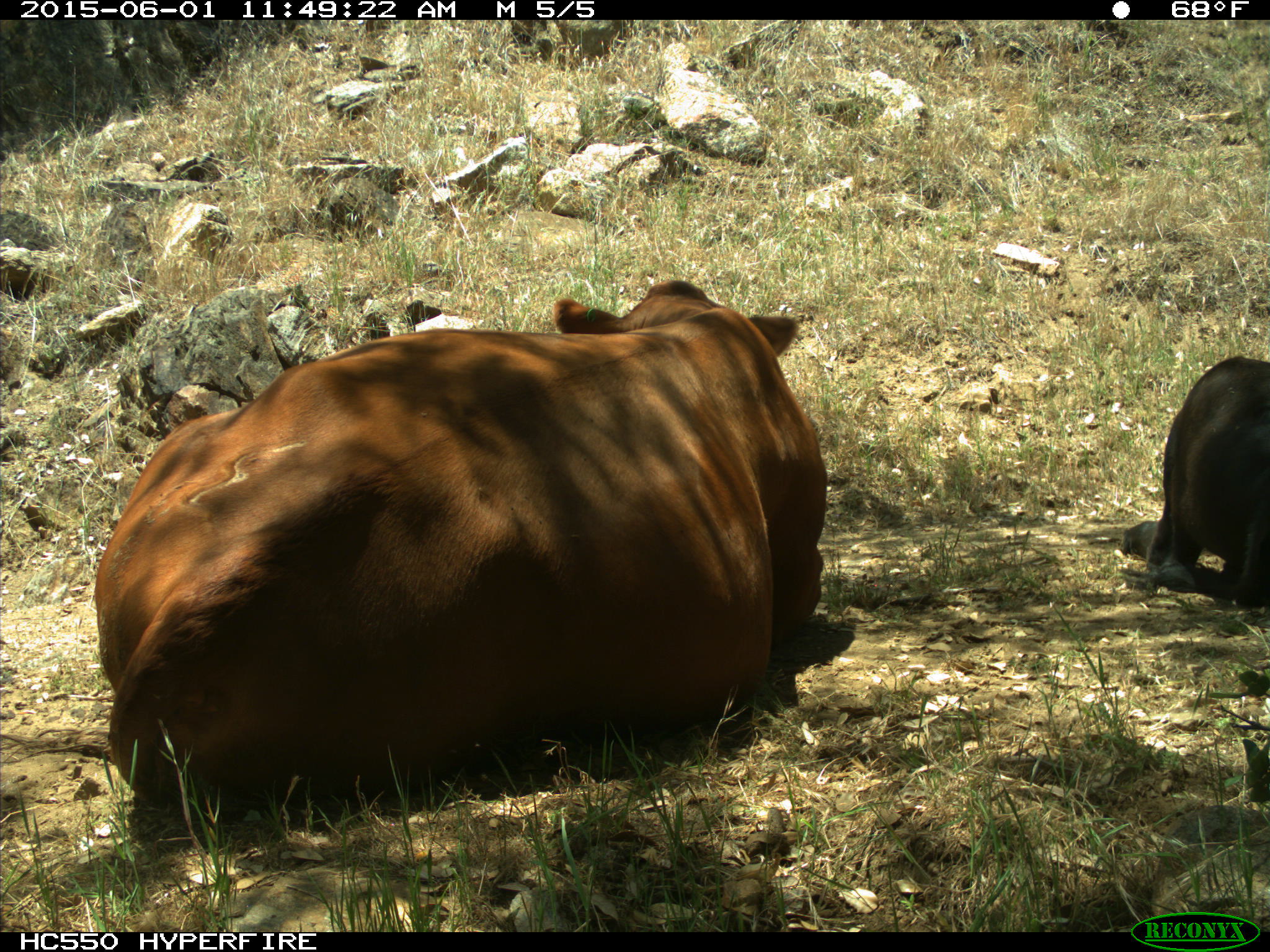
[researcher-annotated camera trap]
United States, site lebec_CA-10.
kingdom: Animalia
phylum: Chordata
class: Mammalia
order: Artiodactyla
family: Bovidae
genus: Bos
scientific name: Bos taurus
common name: domestic cow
Bos taurus (domestic cow).